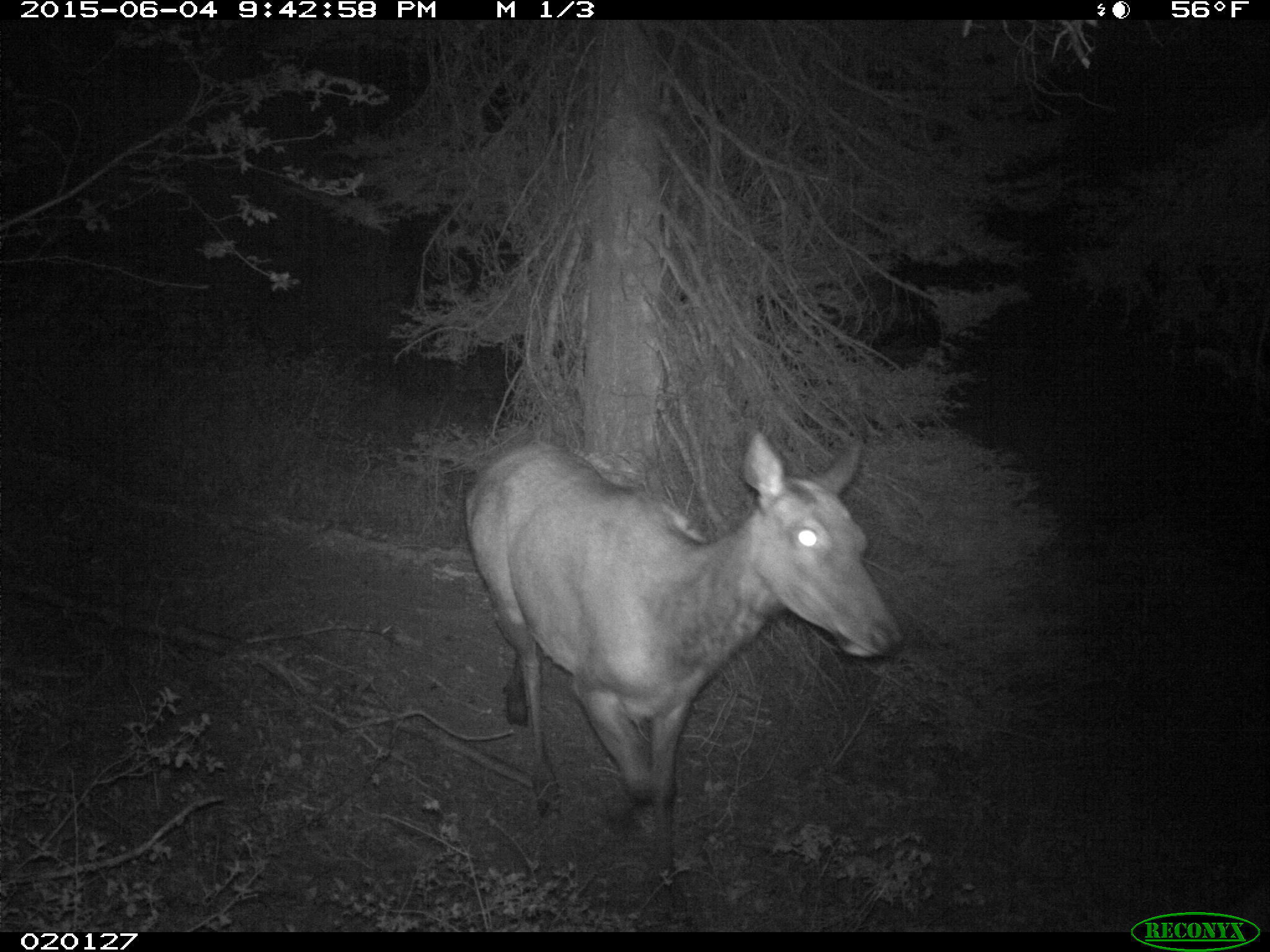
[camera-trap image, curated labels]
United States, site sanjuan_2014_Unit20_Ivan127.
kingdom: Animalia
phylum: Chordata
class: Mammalia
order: Artiodactyla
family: Cervidae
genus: Cervus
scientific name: Cervus elaphus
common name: red deer